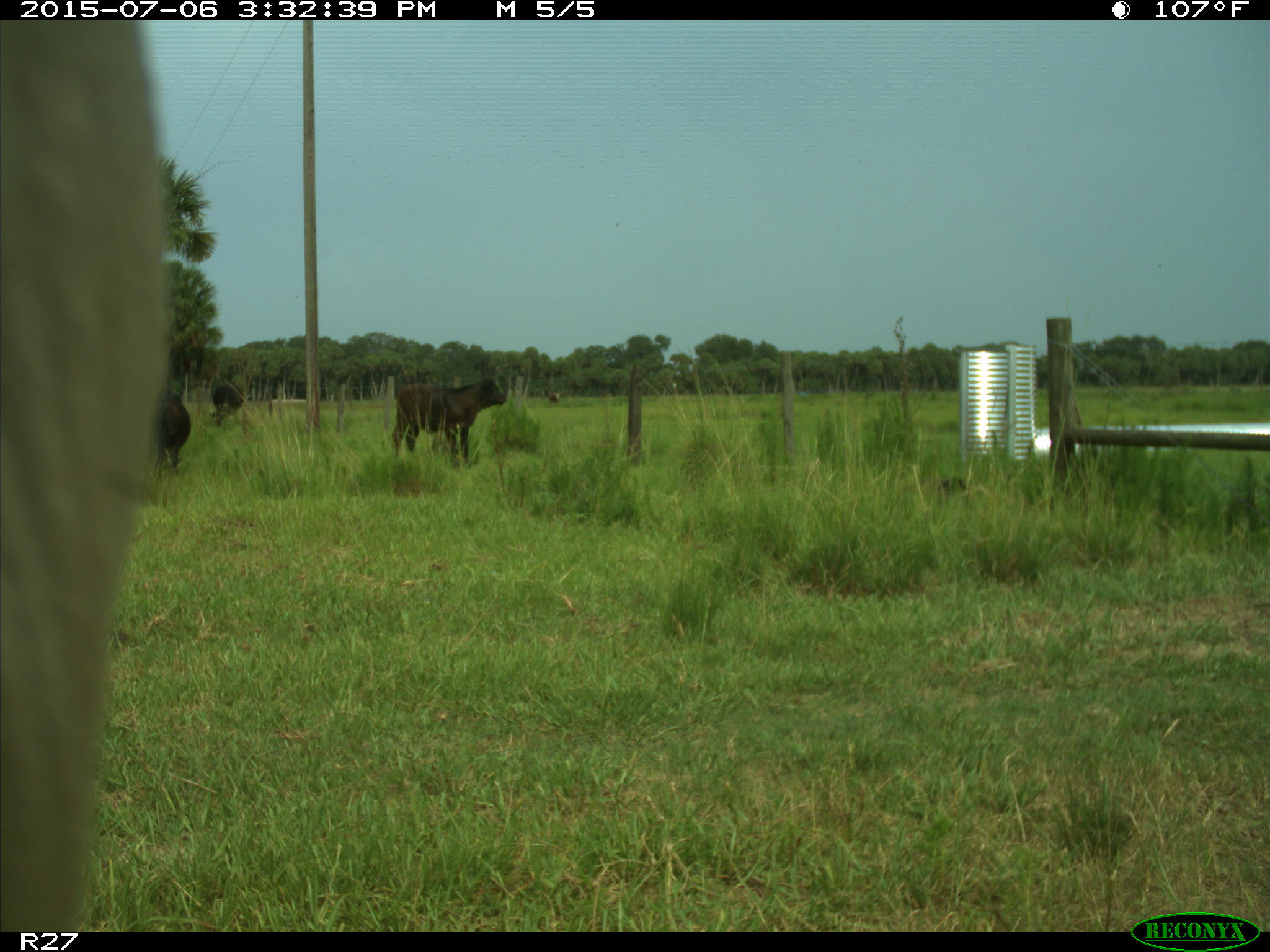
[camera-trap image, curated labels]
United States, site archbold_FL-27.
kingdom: Animalia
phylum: Chordata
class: Mammalia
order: Artiodactyla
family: Bovidae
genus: Bos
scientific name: Bos taurus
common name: domestic cow